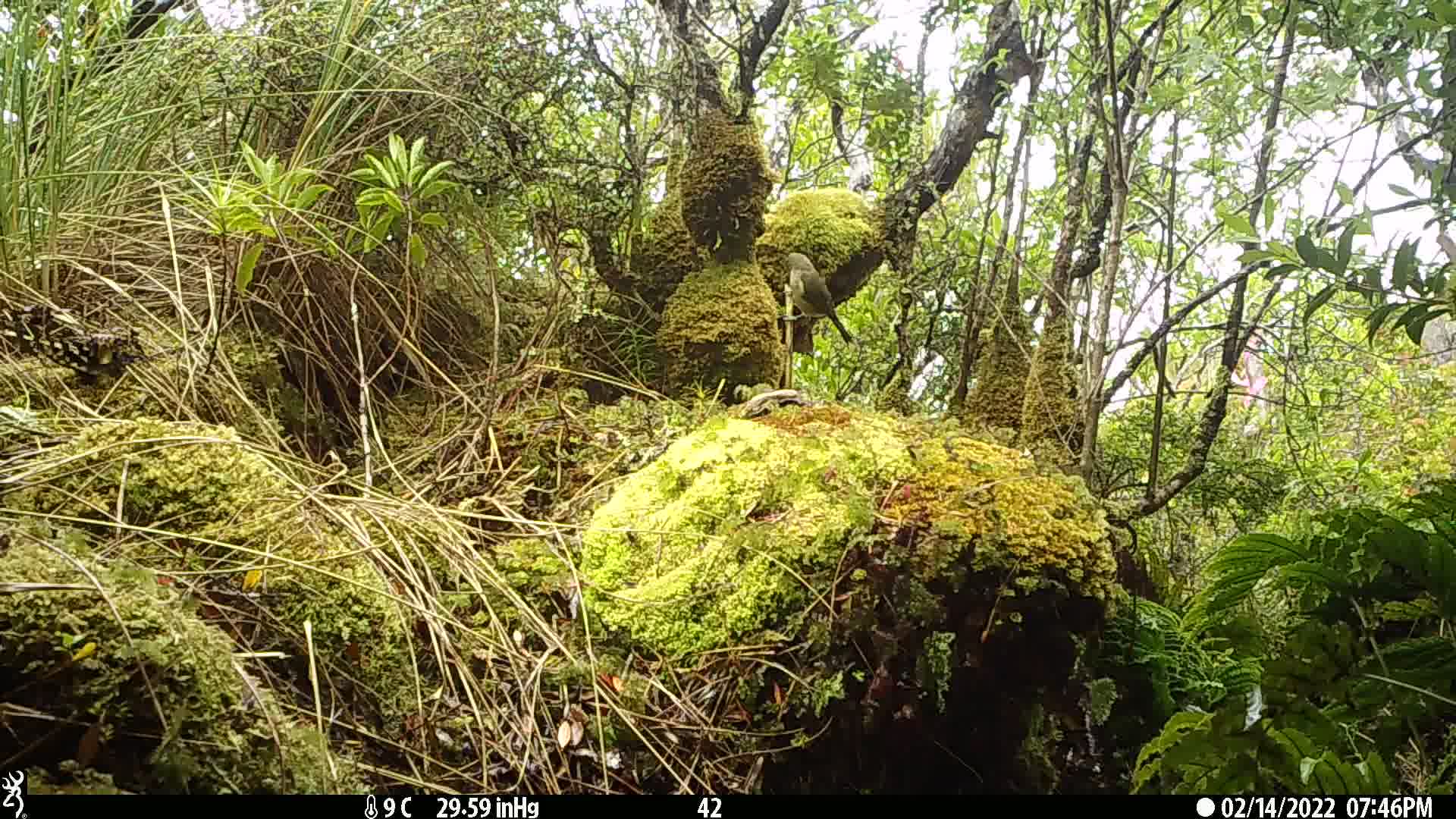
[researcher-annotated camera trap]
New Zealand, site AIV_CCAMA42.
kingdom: Animalia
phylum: Chordata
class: Aves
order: Passeriformes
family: Meliphagidae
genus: Anthornis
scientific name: Anthornis melanura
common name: new zealand bellbird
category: bellbird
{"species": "bellbird (new zealand bellbird) (Anthornis melanura)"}